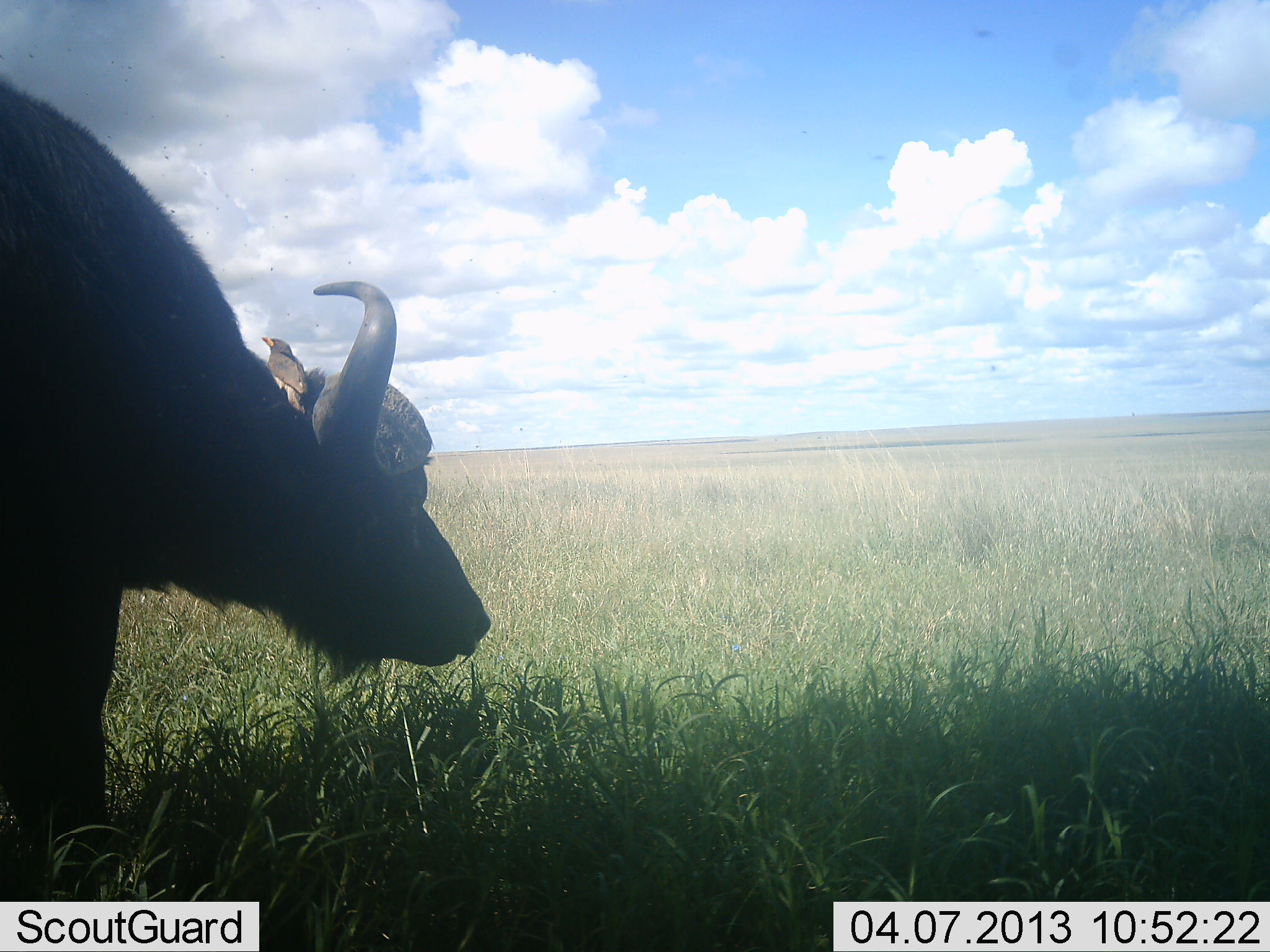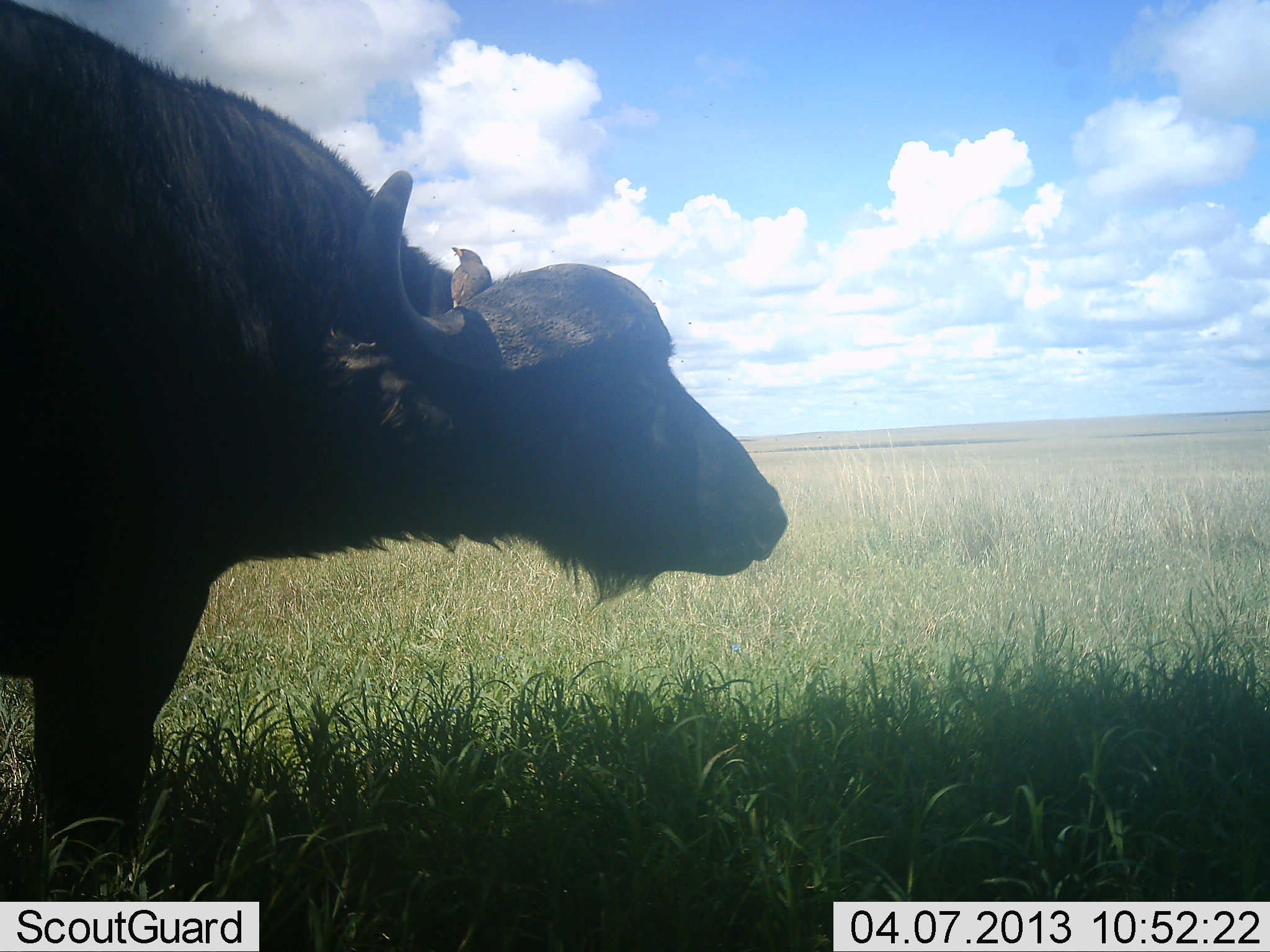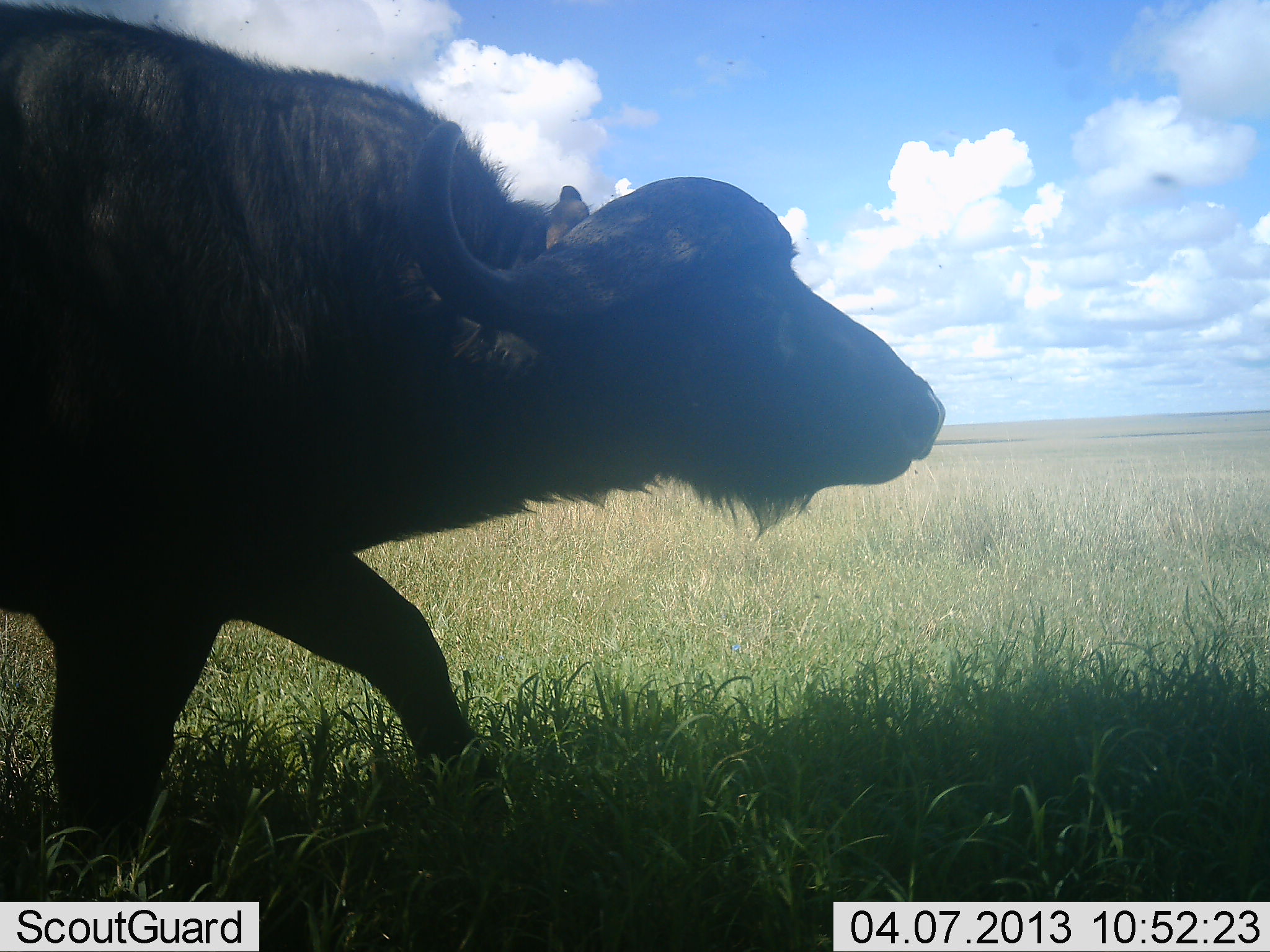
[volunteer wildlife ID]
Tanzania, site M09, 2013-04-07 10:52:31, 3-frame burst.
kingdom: Animalia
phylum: Chordata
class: Mammalia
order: Artiodactyla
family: Bovidae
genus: Syncerus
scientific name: Syncerus caffer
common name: cape buffalo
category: buffalo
Buffalo (cape buffalo) (Syncerus caffer), count 1. Behavior (volunteer vote fractions): standing 22%, resting 0%, moving 78%, interacting 0%. Young present (vote fraction): 0%. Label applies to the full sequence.